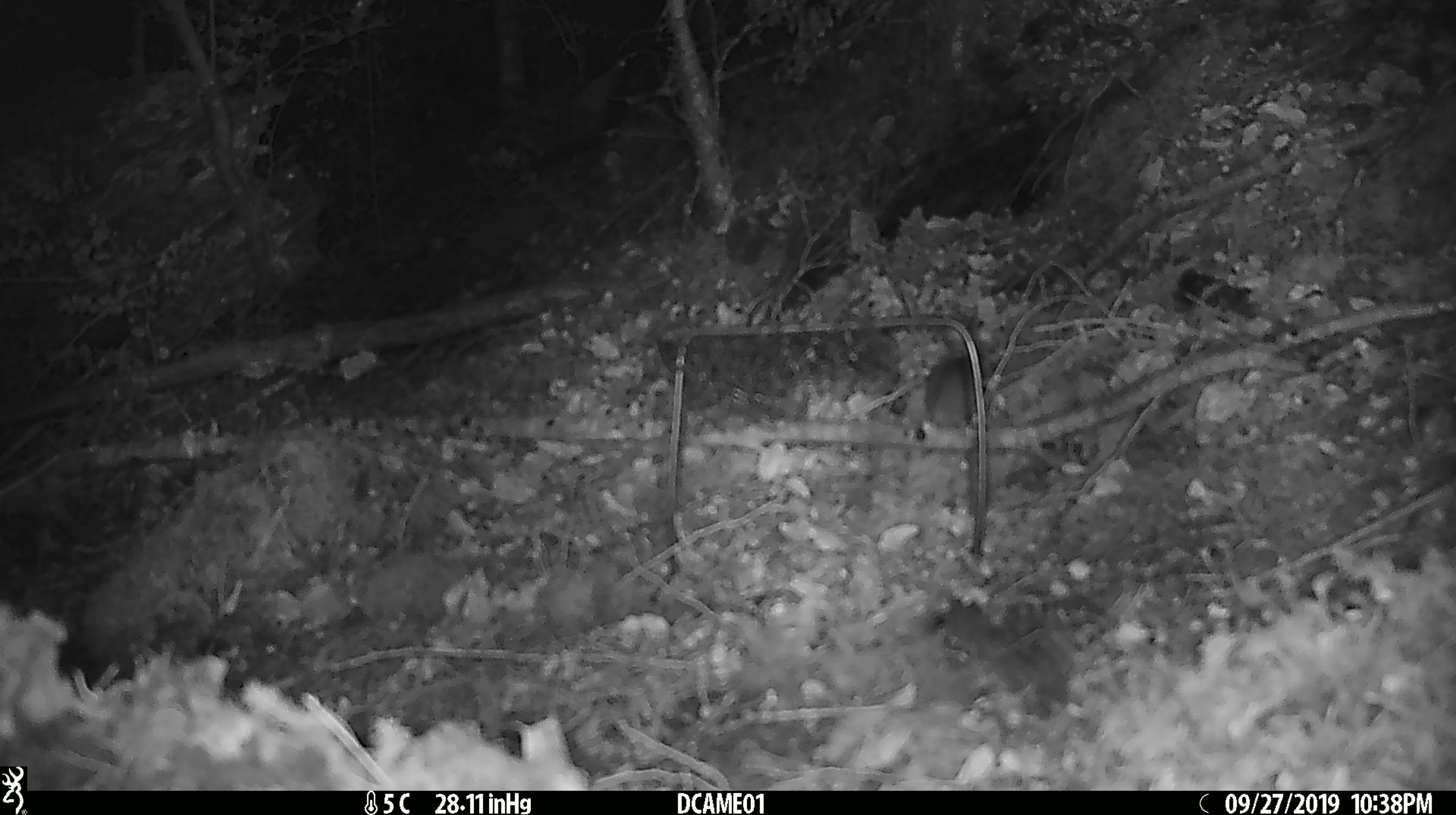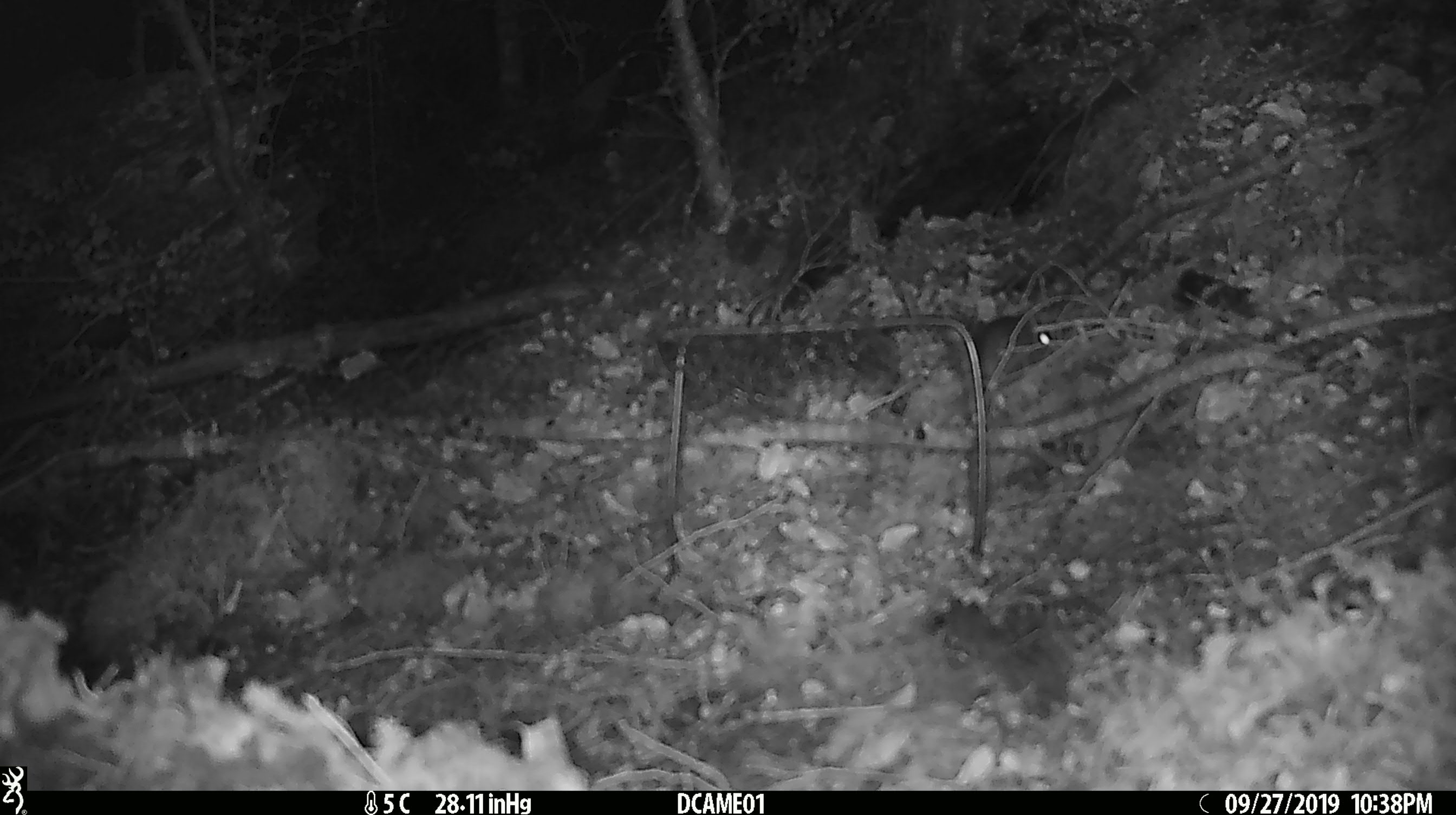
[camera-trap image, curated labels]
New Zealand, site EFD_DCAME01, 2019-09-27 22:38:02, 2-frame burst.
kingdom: Animalia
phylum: Chordata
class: Mammalia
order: Rodentia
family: Muridae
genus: Mus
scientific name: Mus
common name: mouse